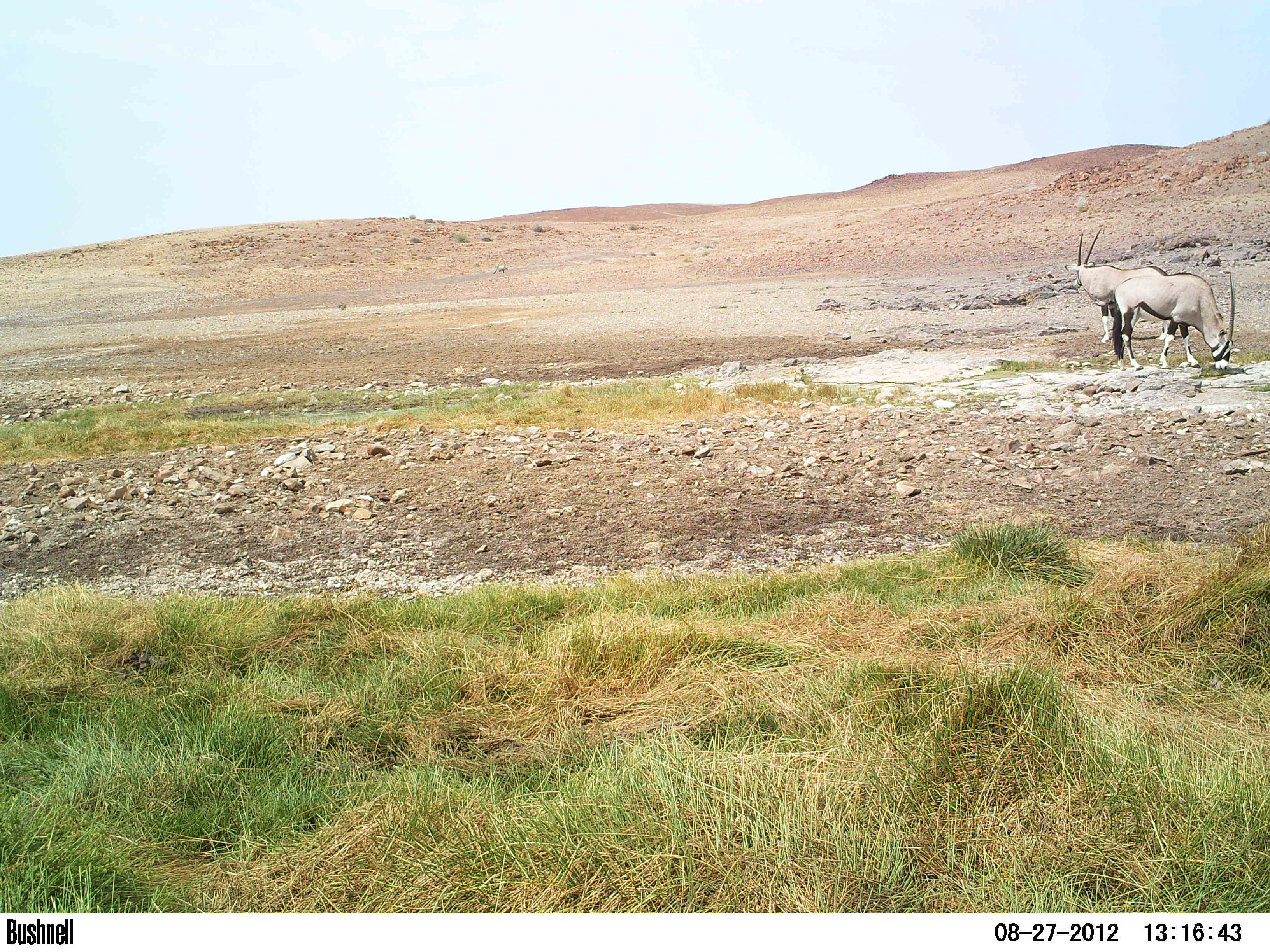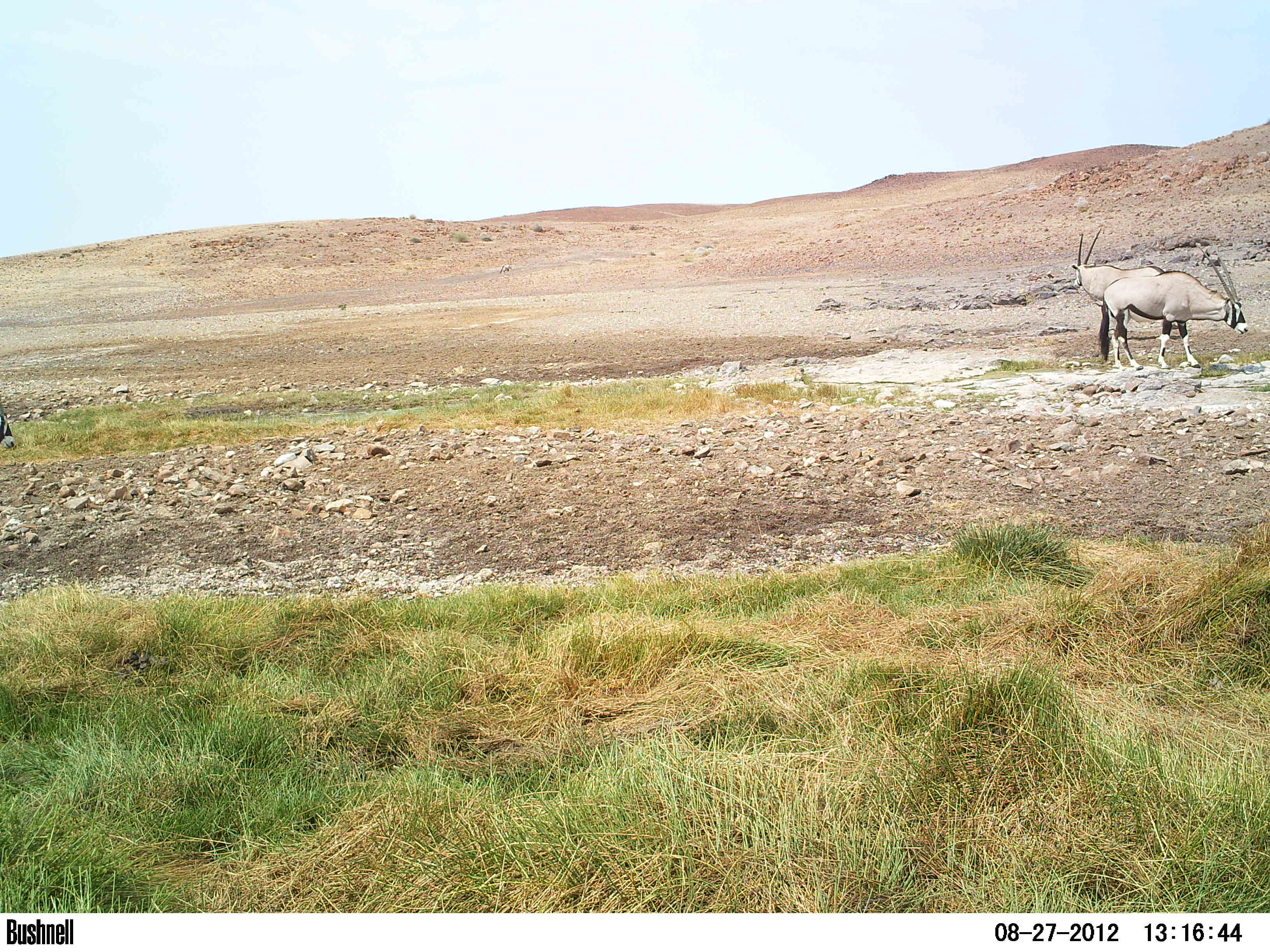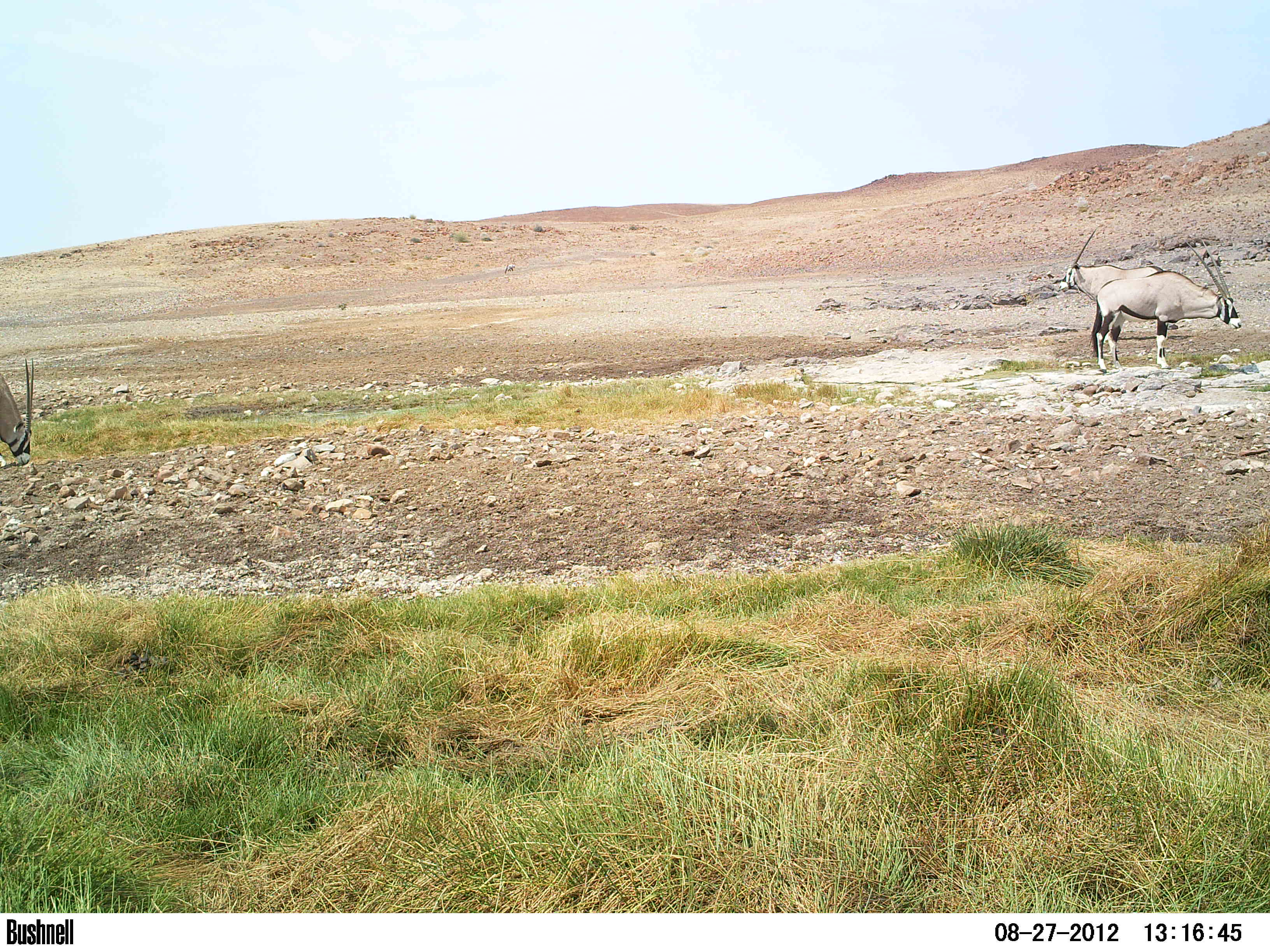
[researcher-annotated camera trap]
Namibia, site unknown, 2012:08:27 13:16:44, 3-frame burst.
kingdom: Animalia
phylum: Chordata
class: Mammalia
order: Artiodactyla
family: Bovidae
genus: Oryx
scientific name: Oryx gazella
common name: gemsbok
Oryx gazella (gemsbok).